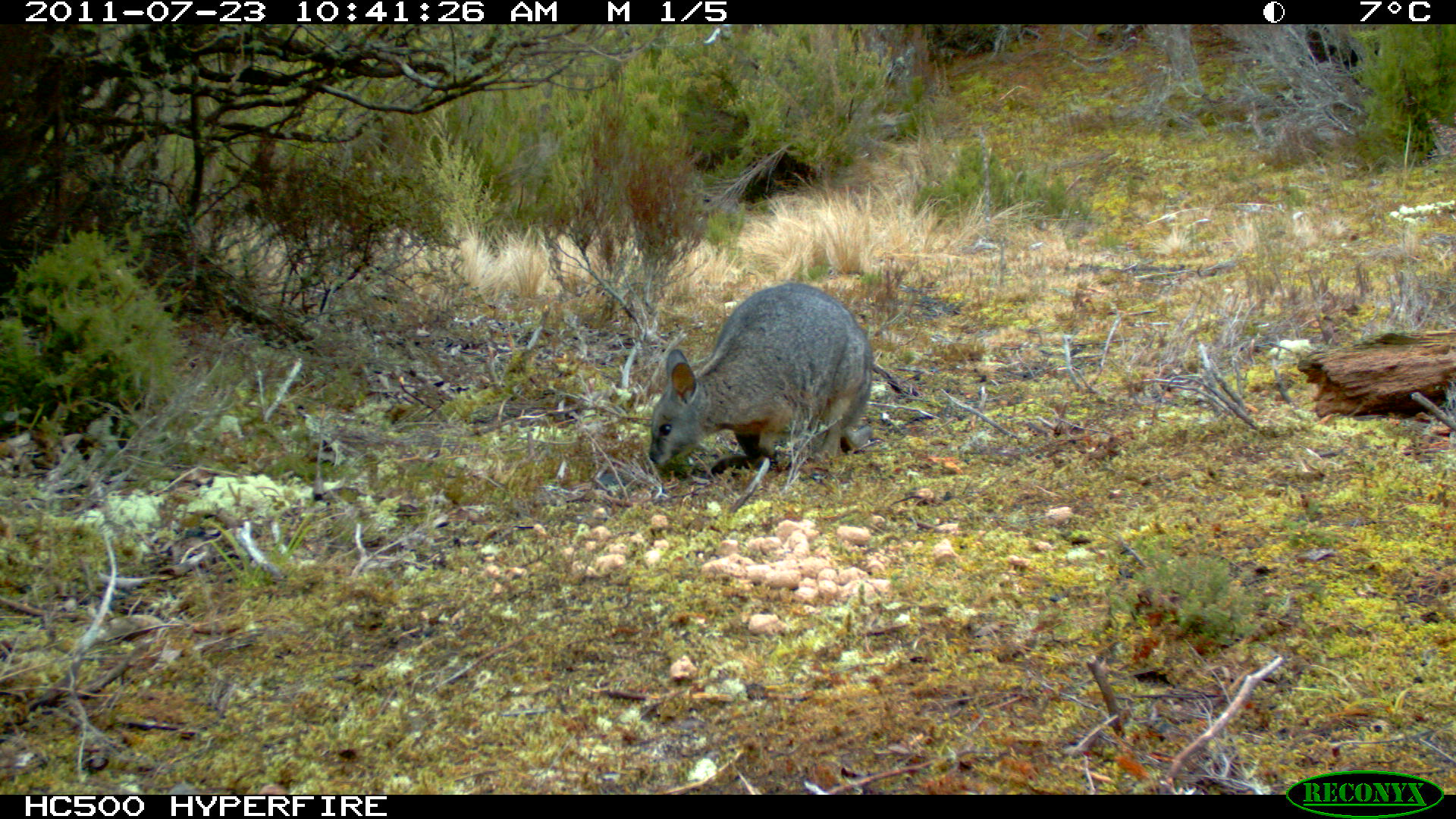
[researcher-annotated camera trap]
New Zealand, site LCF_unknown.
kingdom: Animalia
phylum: Chordata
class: Mammalia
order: Diprotodontia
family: Macropodidae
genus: Notamacropus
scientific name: Notamacropus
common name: wallaby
Wallaby (Notamacropus).